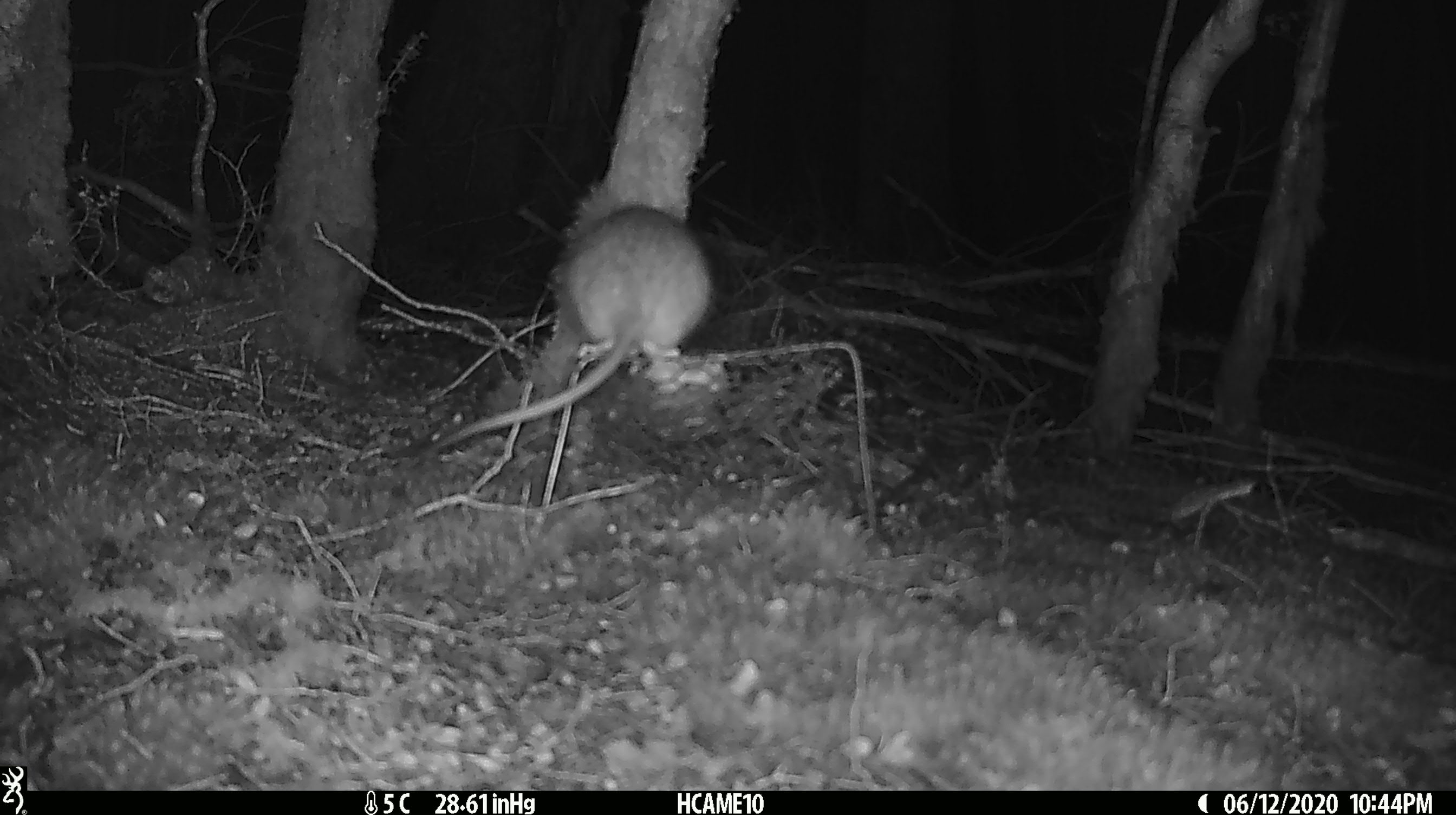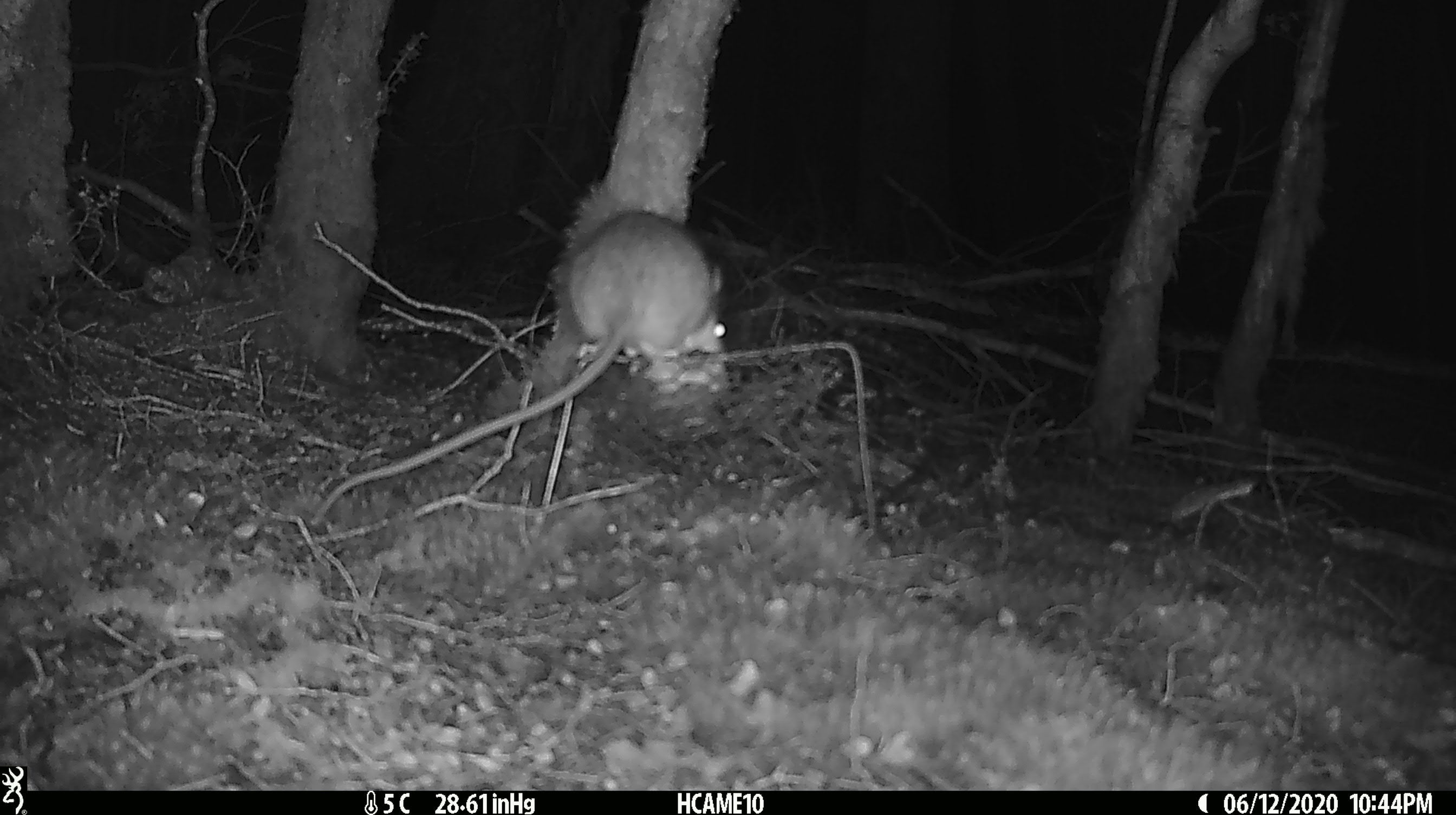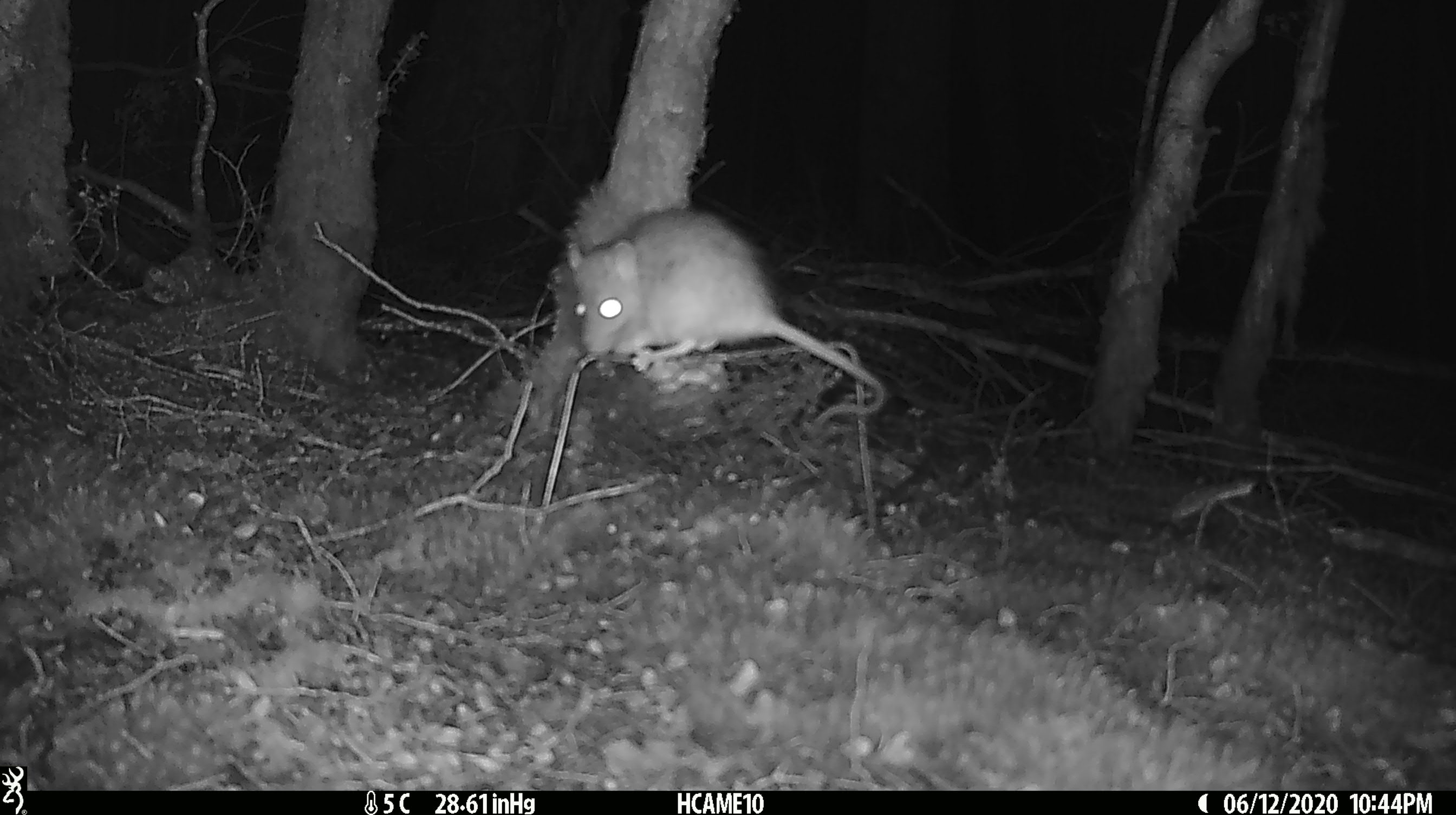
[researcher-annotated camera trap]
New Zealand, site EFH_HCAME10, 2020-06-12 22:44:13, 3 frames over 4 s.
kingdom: Animalia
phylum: Chordata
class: Mammalia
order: Rodentia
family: Muridae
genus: Rattus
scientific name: Rattus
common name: rat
Rat (Rattus).